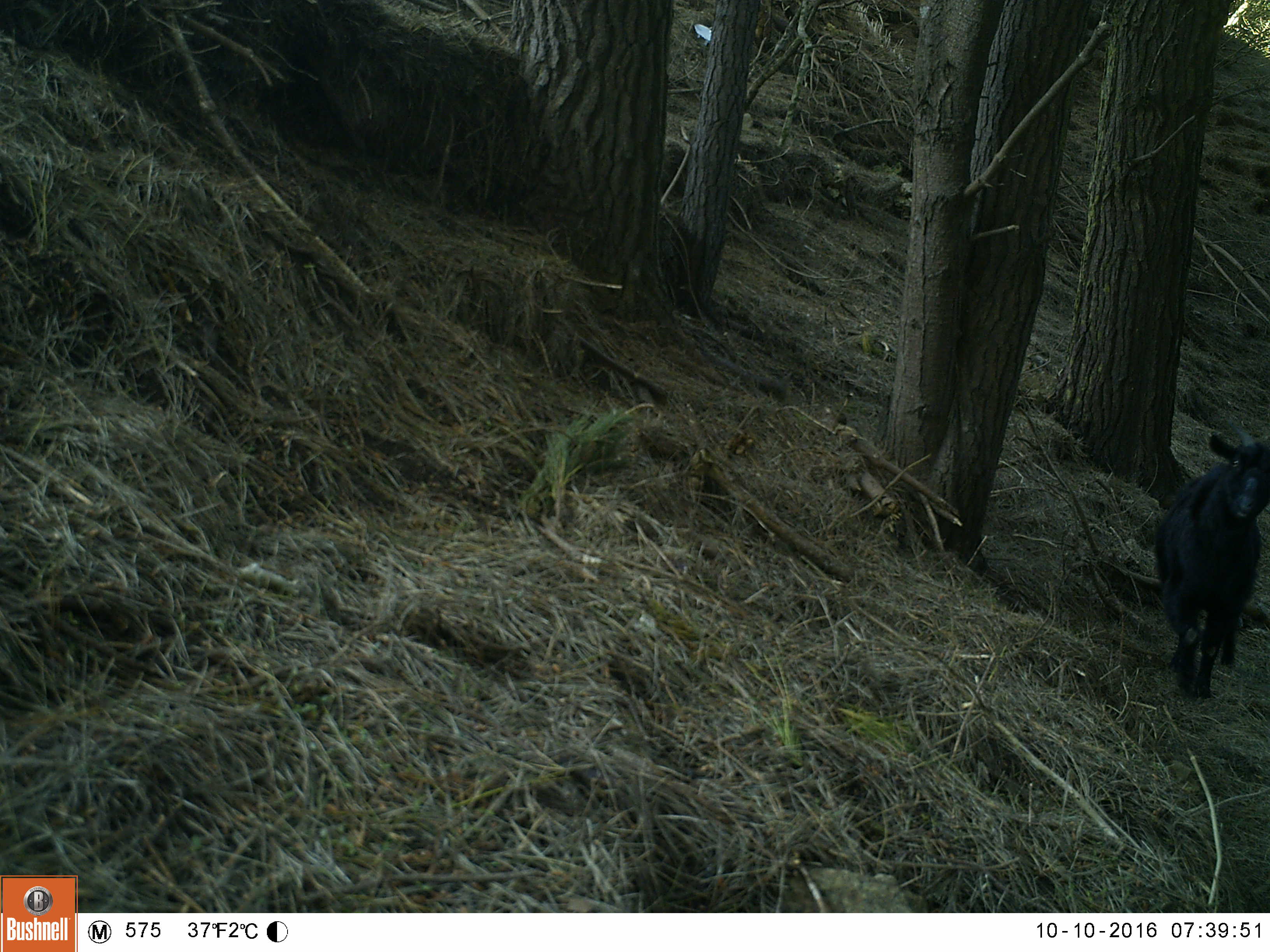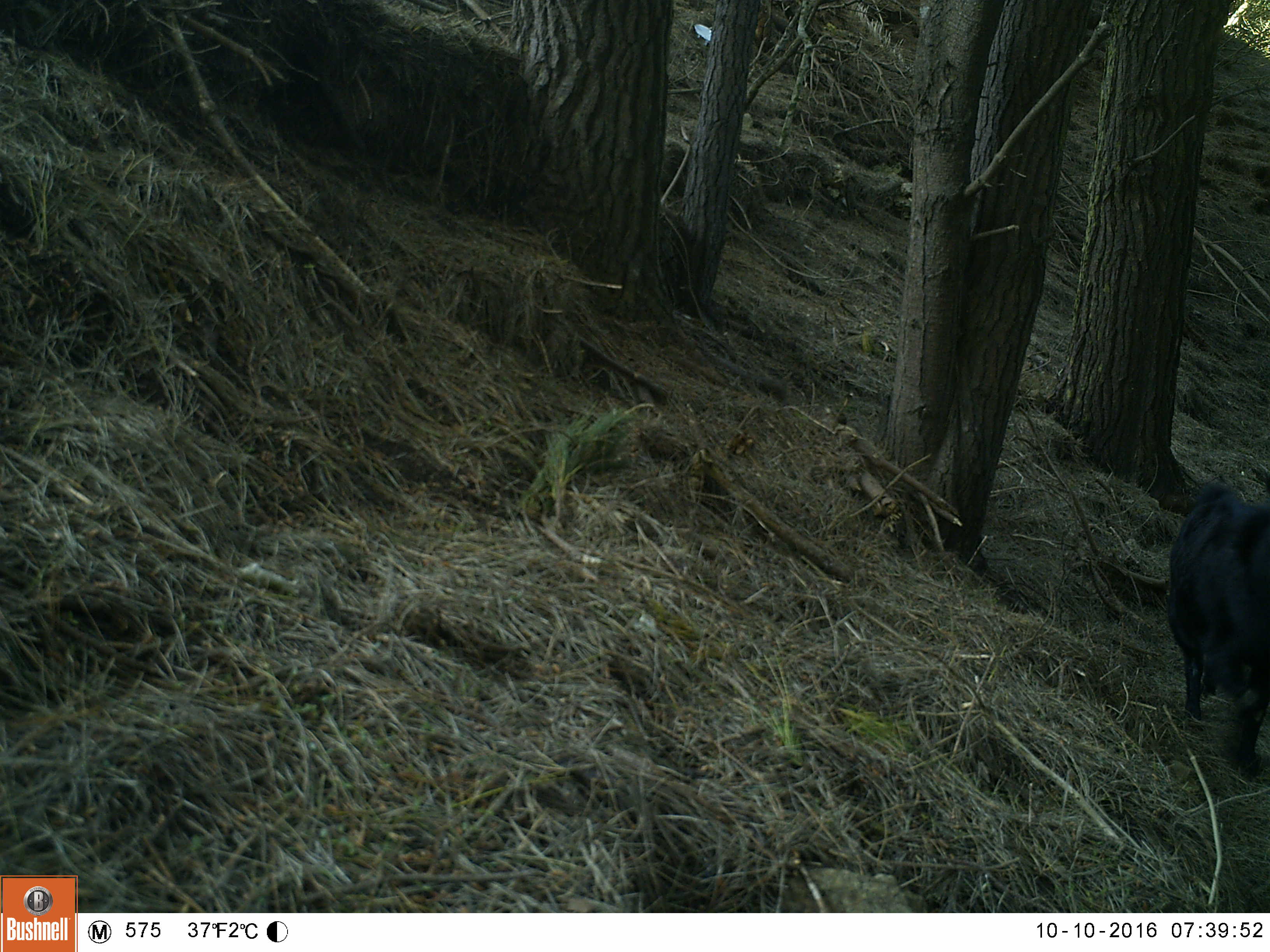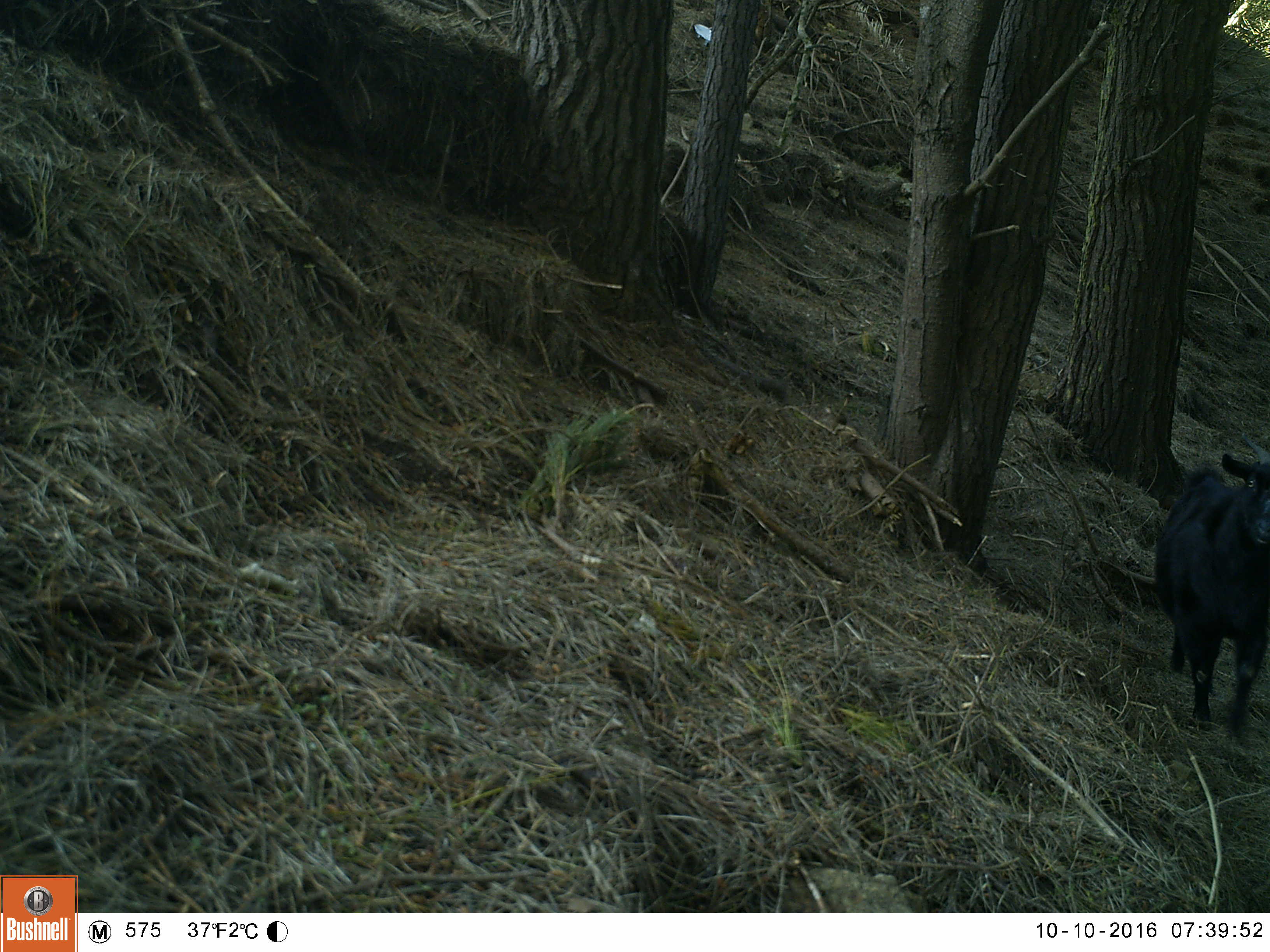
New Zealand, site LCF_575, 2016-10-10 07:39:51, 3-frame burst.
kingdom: Animalia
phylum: Chordata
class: Mammalia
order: Artiodactyla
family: Bovidae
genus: Capra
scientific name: Capra hircus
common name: goat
Goat (Capra hircus).